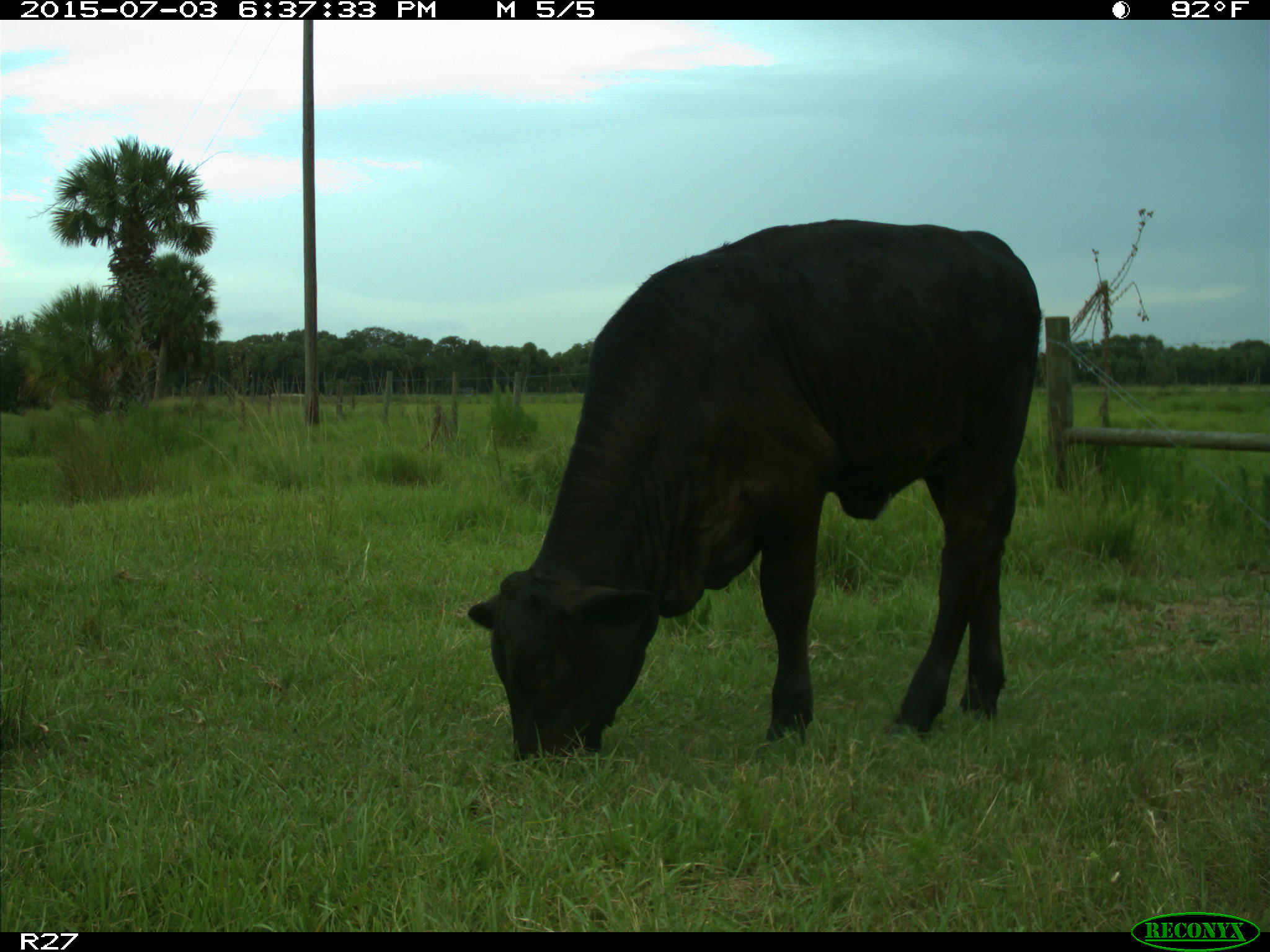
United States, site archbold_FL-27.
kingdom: Animalia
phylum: Chordata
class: Mammalia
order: Artiodactyla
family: Bovidae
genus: Bos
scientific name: Bos taurus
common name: domestic cow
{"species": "Bos taurus (domestic cow)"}